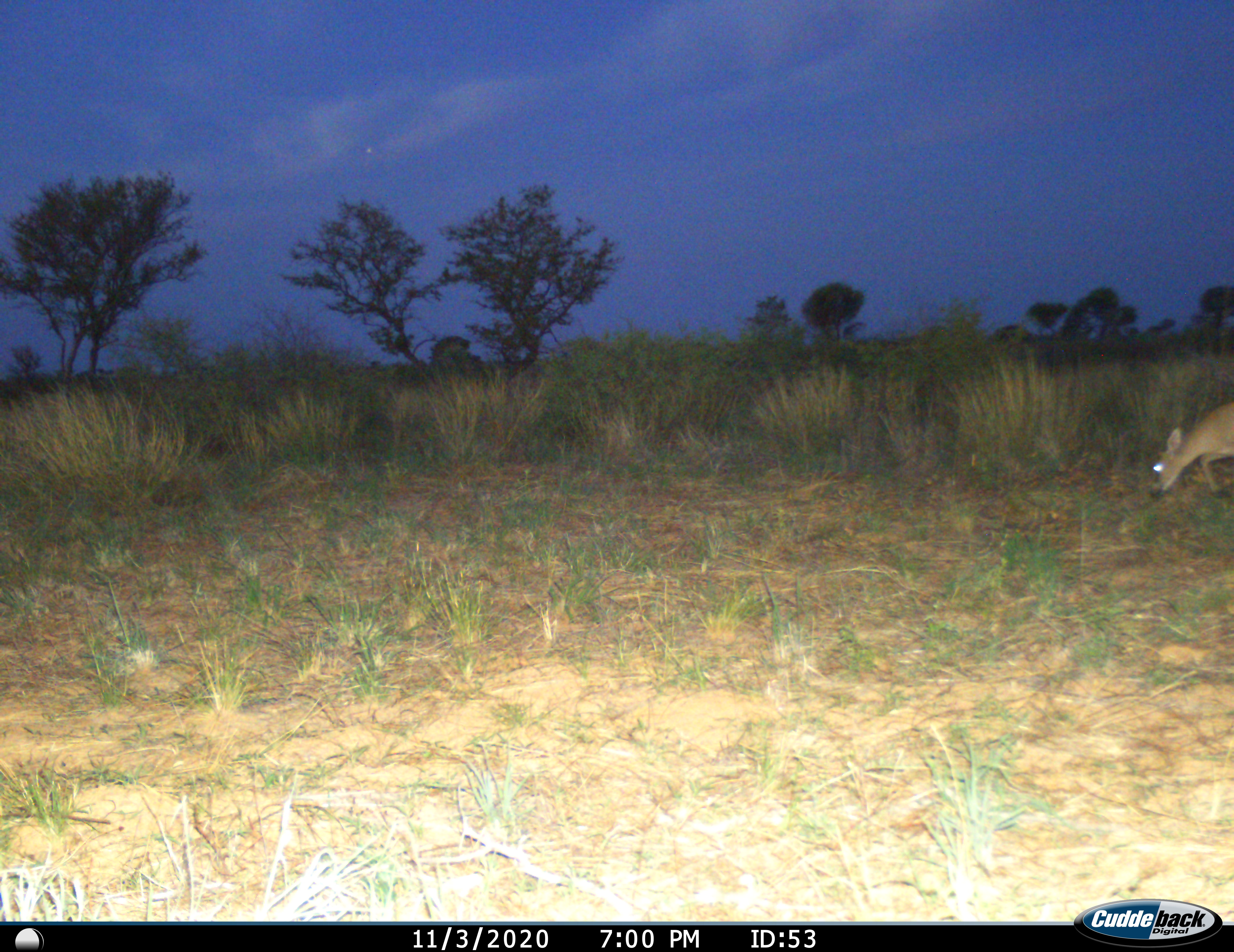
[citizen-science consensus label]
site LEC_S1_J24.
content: unidentified animal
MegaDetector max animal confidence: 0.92